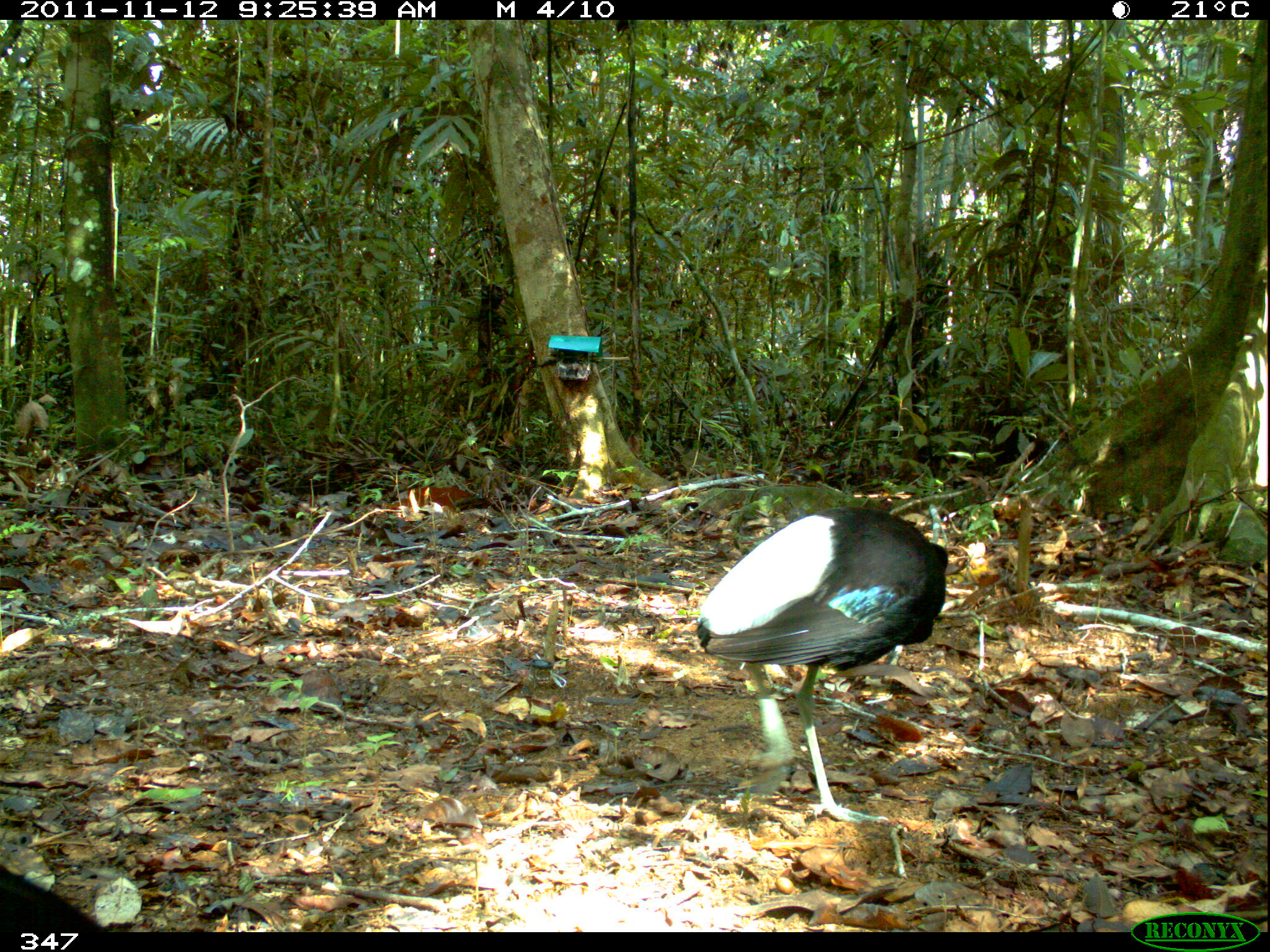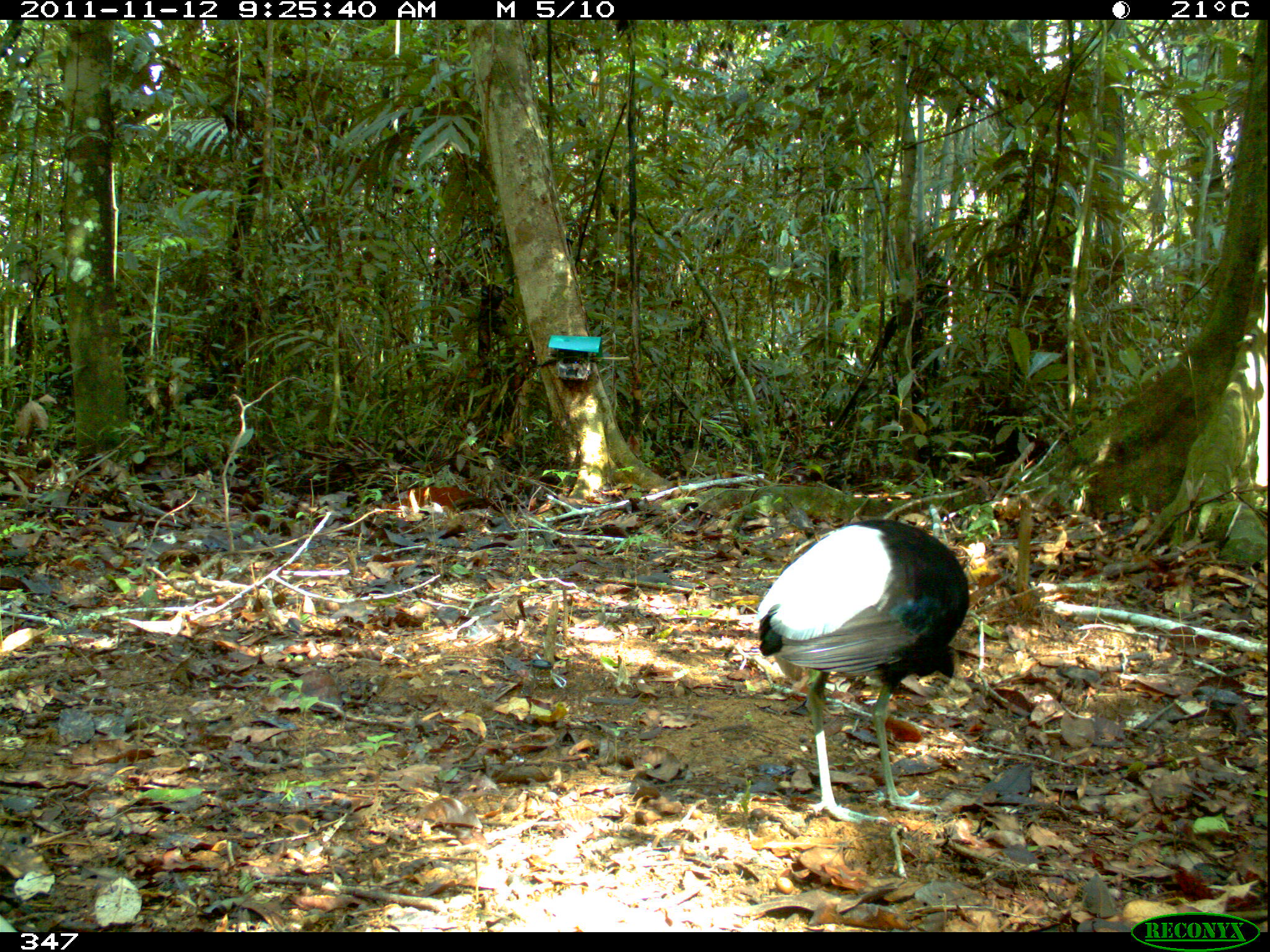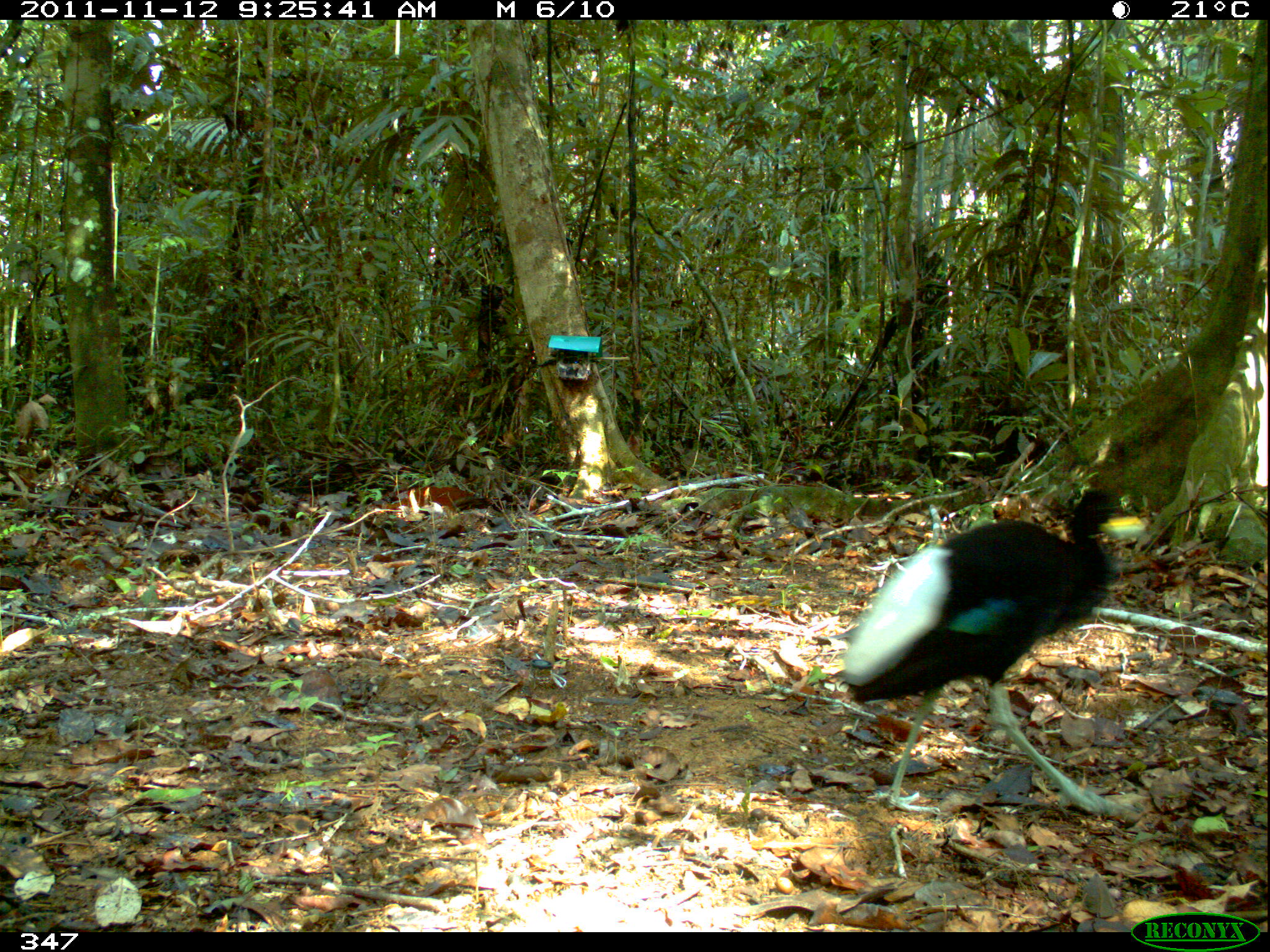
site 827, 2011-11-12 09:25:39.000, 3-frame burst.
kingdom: Animalia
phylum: Chordata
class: Aves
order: Gruiformes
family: Psophiidae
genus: Psophia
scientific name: Psophia leucoptera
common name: pale-winged trumpeter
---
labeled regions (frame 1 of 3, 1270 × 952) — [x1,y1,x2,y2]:
psophia leucoptera: [692,506,948,820]; [0,868,107,931]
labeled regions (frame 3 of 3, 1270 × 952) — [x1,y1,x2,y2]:
psophia leucoptera: [837,487,1144,817]